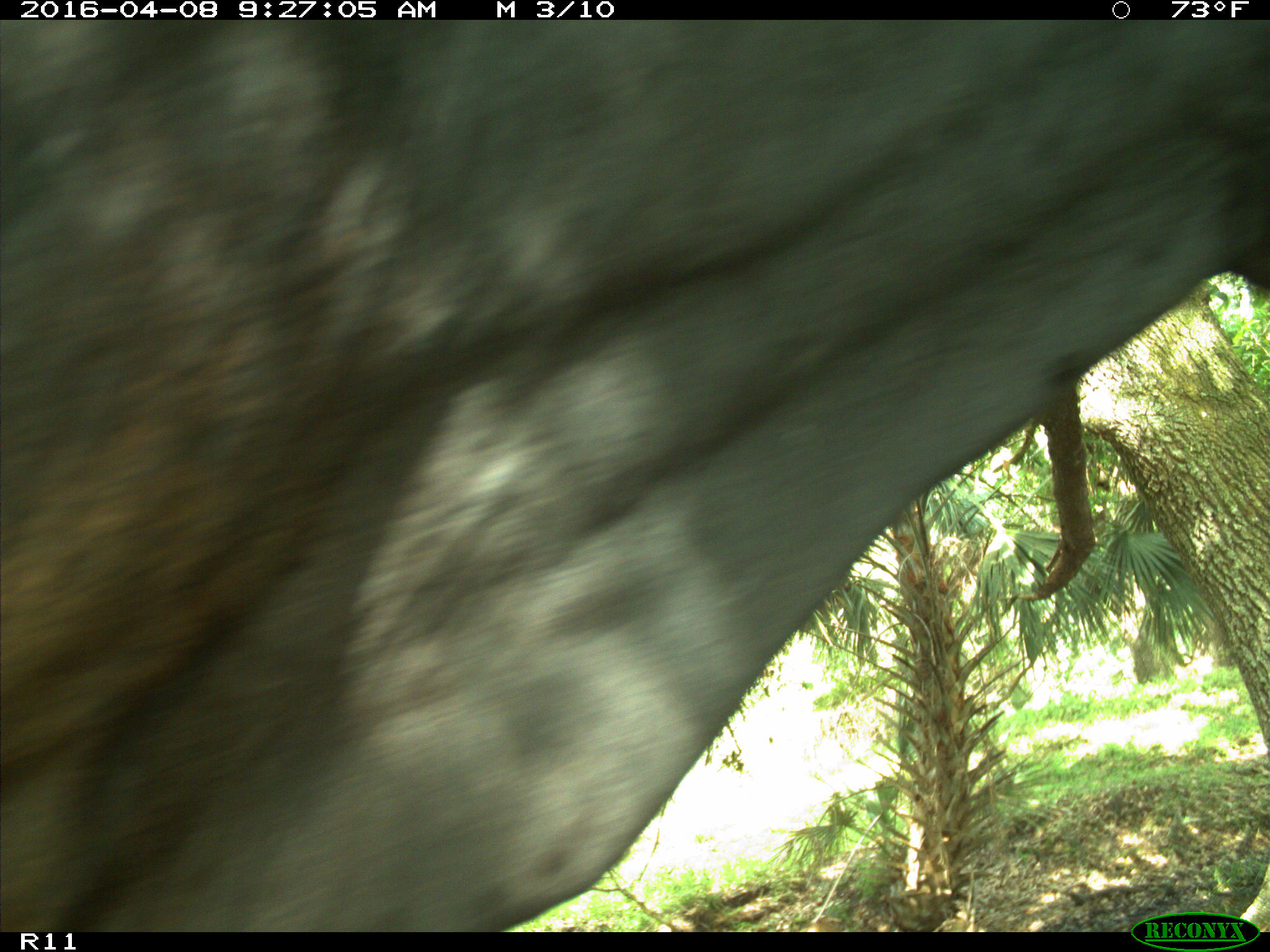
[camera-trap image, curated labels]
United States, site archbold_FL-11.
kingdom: Animalia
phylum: Chordata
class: Mammalia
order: Artiodactyla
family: Bovidae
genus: Bos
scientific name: Bos taurus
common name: domestic cow